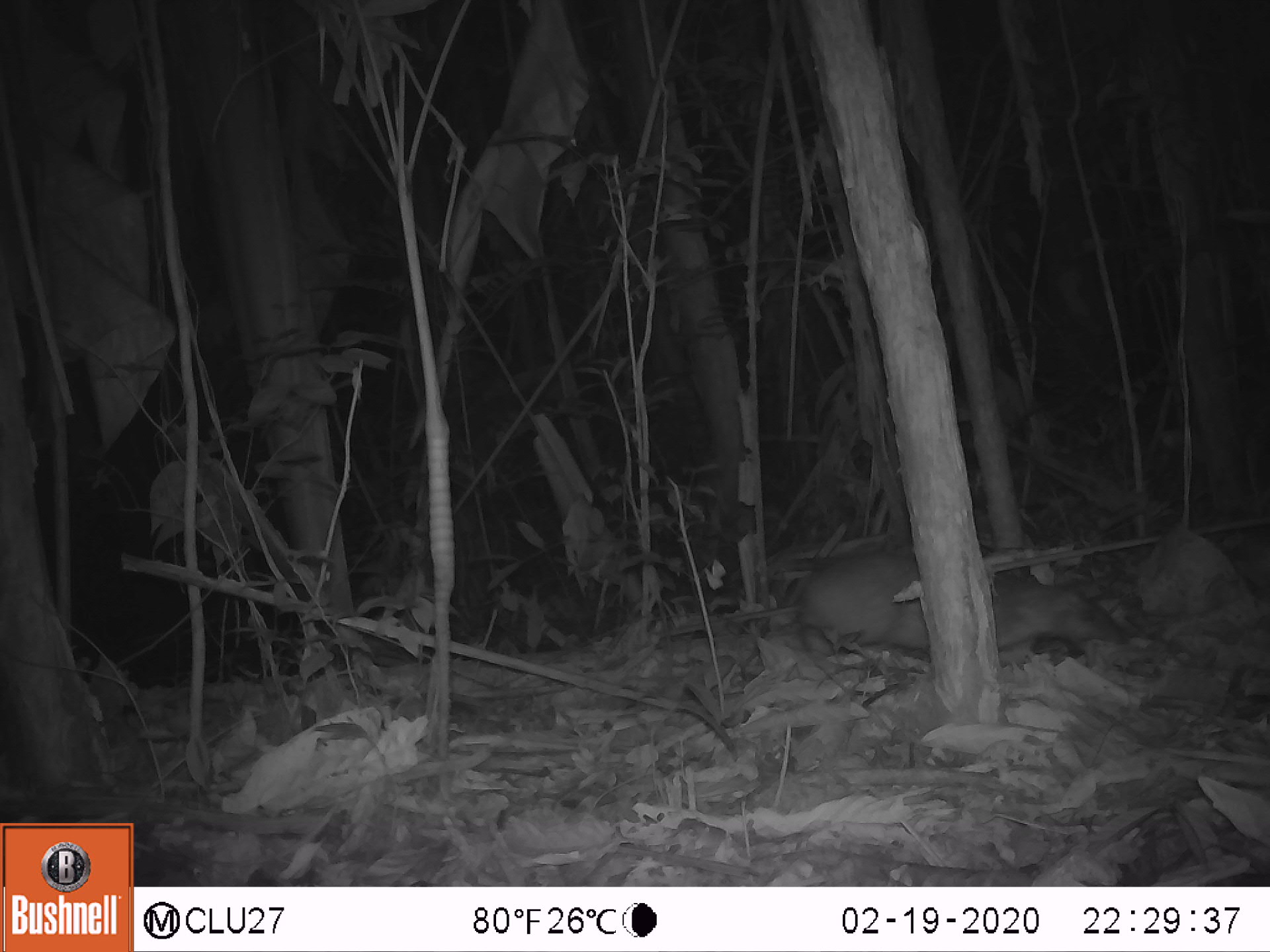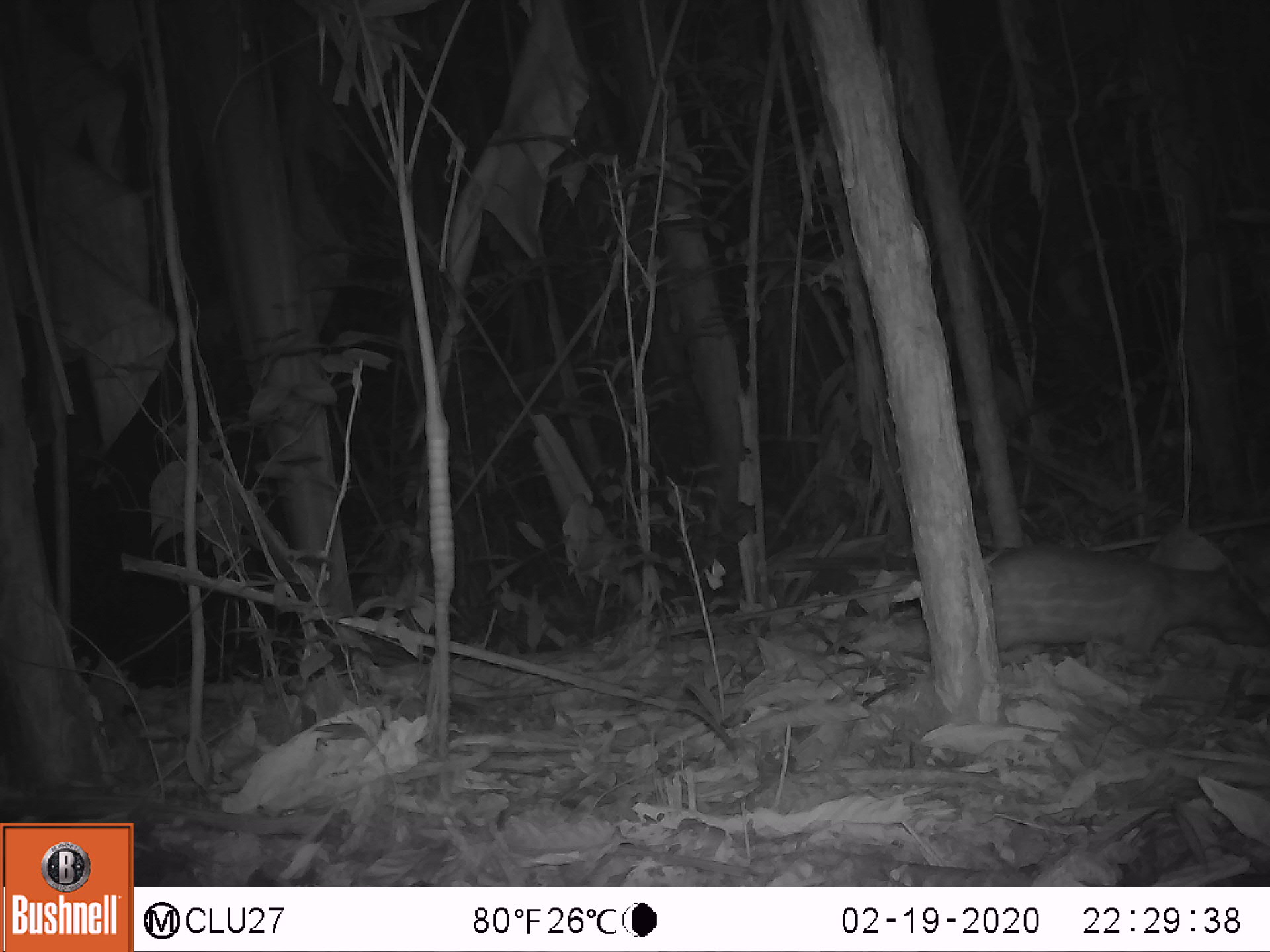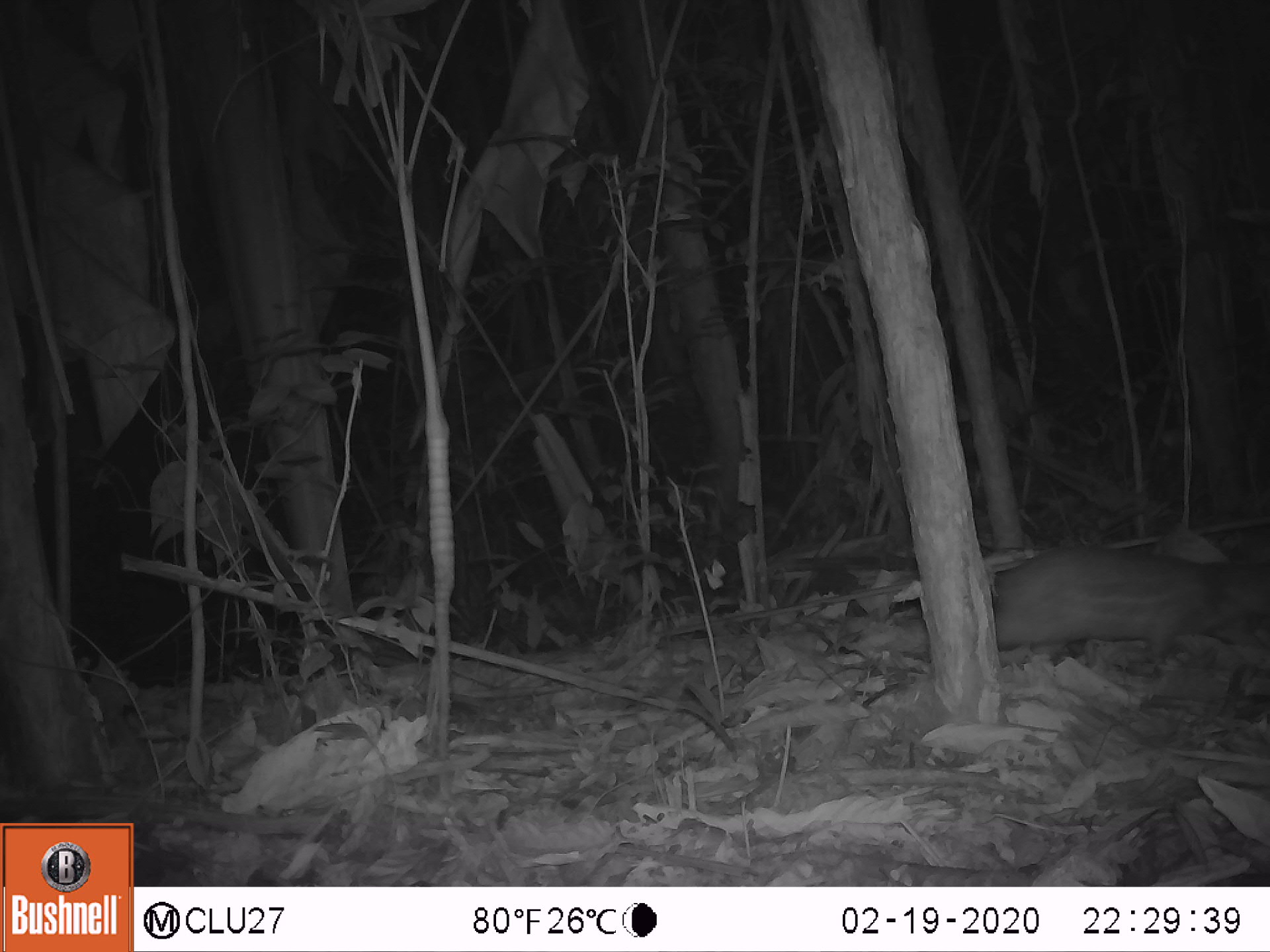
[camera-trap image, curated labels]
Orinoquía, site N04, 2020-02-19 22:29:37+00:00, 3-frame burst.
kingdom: Animalia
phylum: Chordata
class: Mammalia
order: Rodentia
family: Cuniculidae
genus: Cuniculus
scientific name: Cuniculus paca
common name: spotted paca